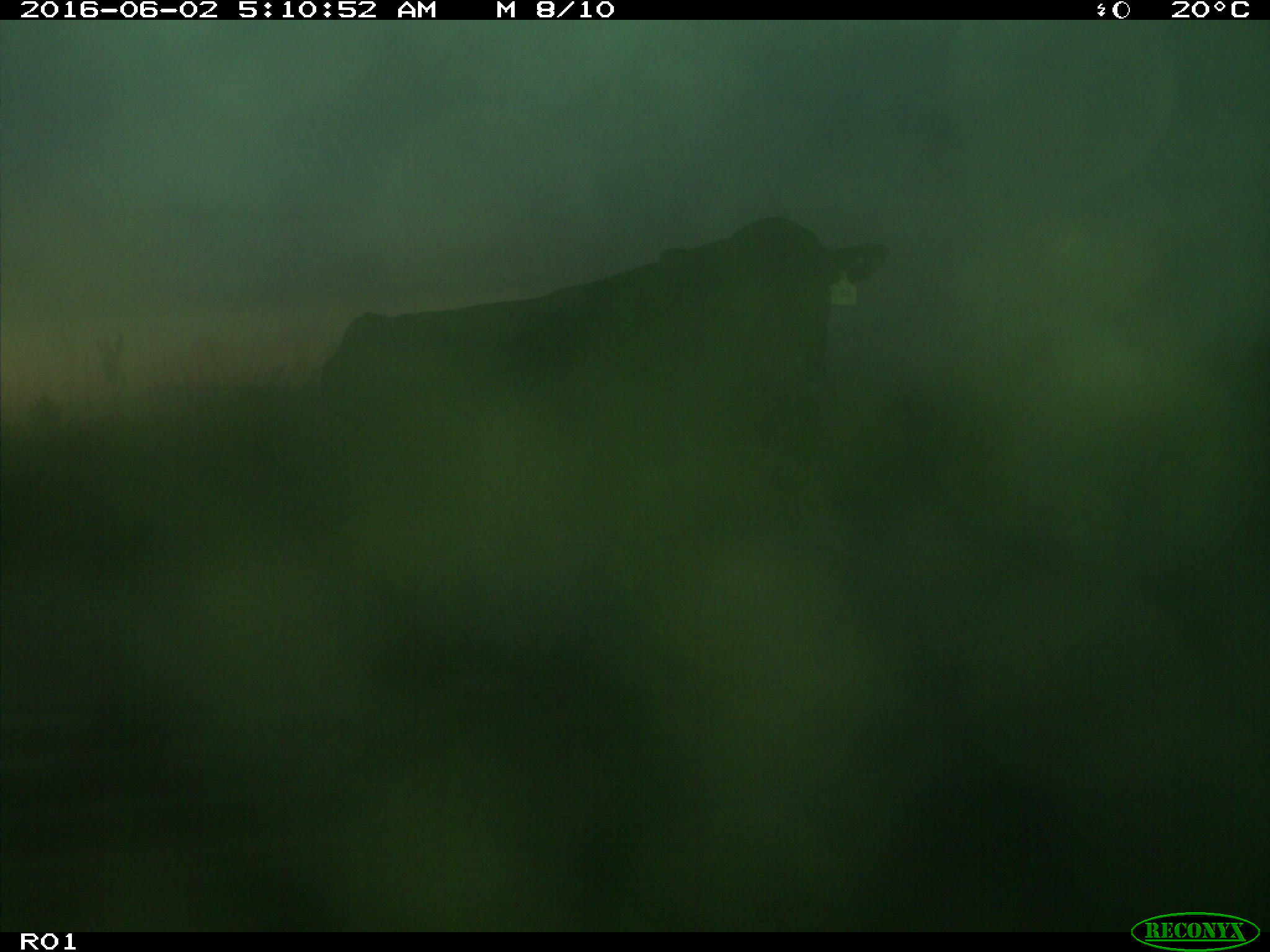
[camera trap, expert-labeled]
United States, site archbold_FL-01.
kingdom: Animalia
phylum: Chordata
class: Mammalia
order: Artiodactyla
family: Bovidae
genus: Bos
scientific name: Bos taurus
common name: domestic cow